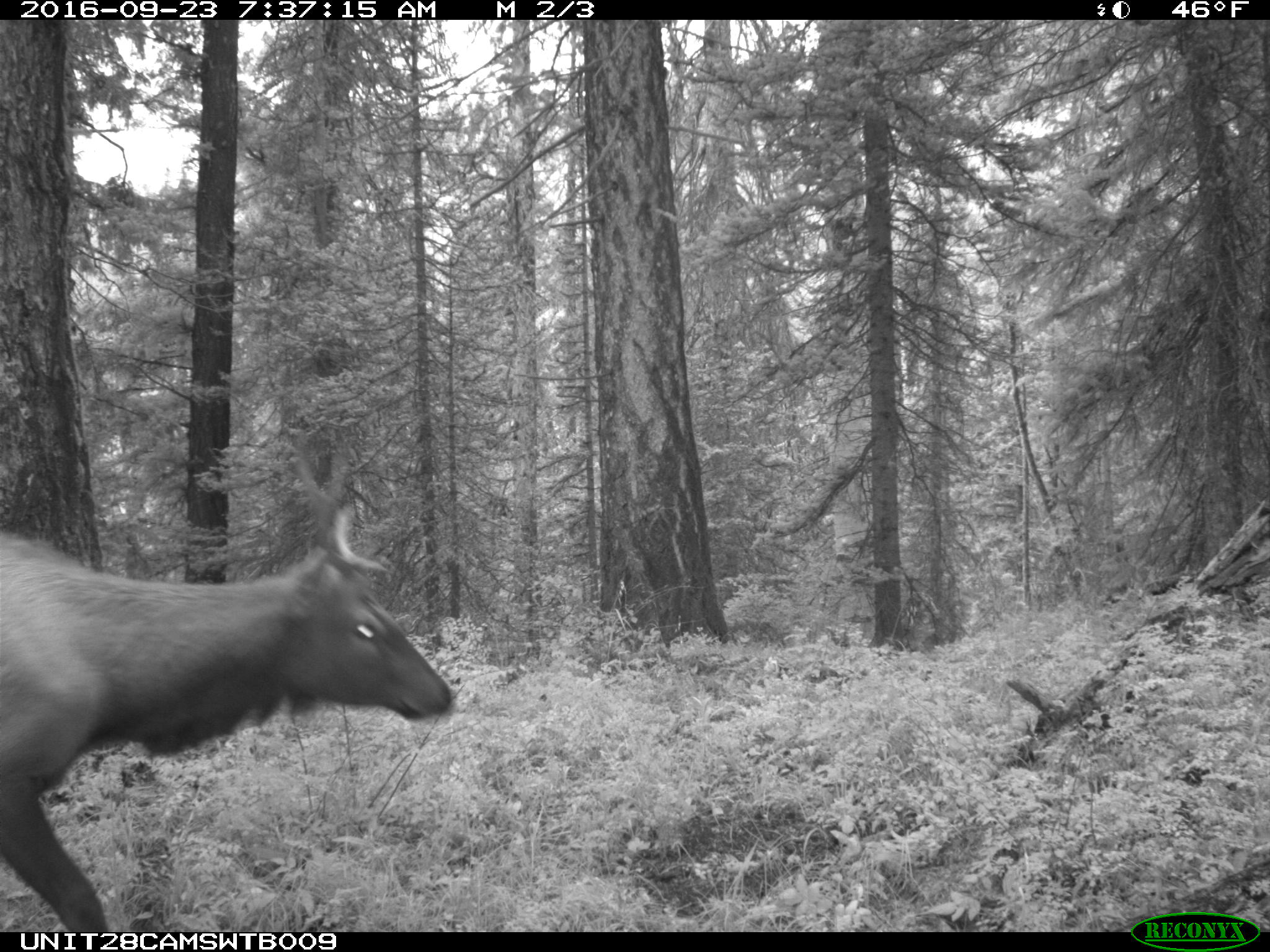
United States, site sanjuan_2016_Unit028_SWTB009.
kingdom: Animalia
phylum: Chordata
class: Mammalia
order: Artiodactyla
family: Cervidae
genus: Cervus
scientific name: Cervus elaphus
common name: red deer